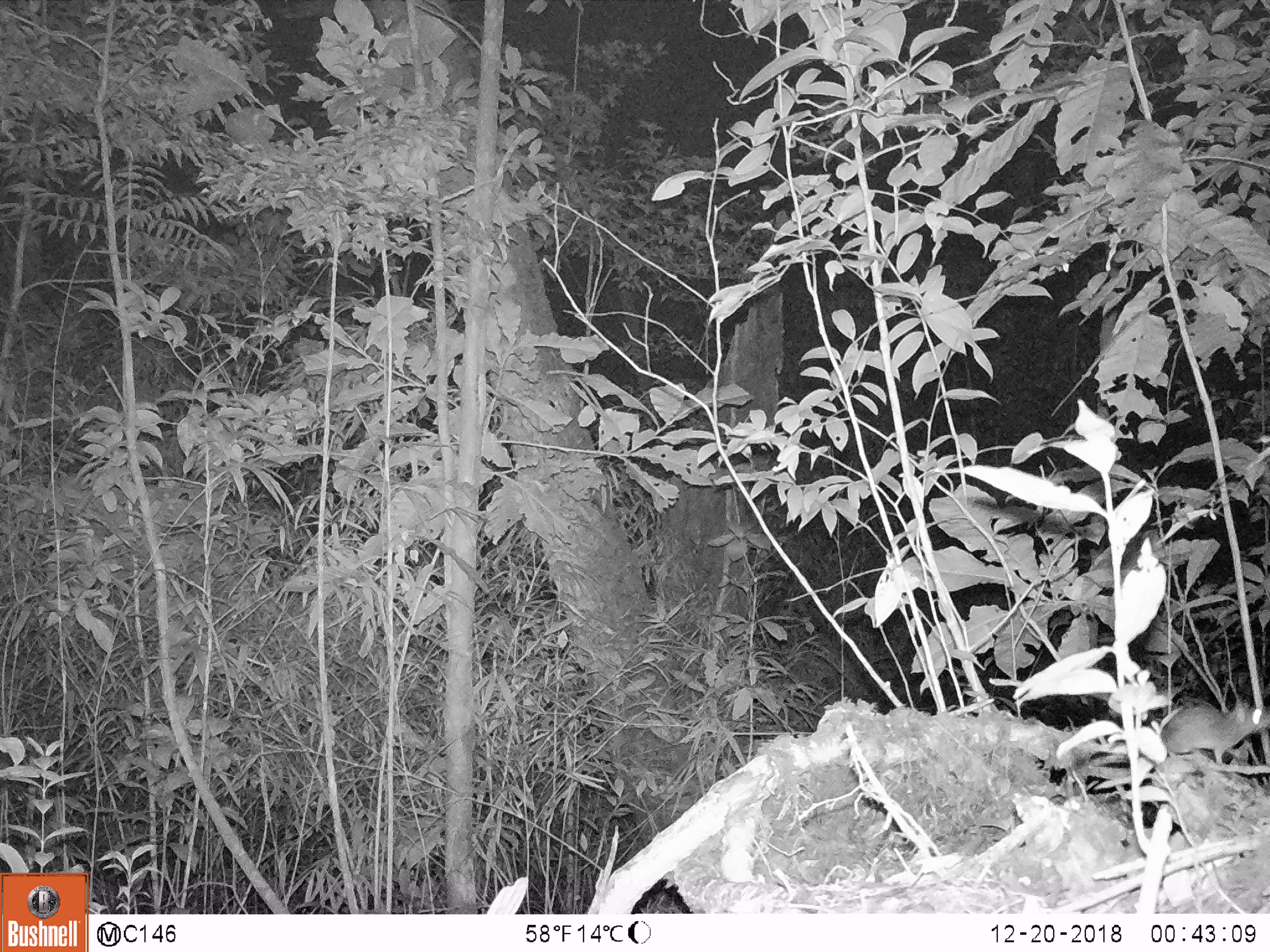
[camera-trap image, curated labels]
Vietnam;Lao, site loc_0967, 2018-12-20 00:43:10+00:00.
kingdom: Animalia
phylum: Chordata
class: Mammalia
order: Rodentia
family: Muridae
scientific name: Muridae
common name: old-world mice and rats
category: unidentified murid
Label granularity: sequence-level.